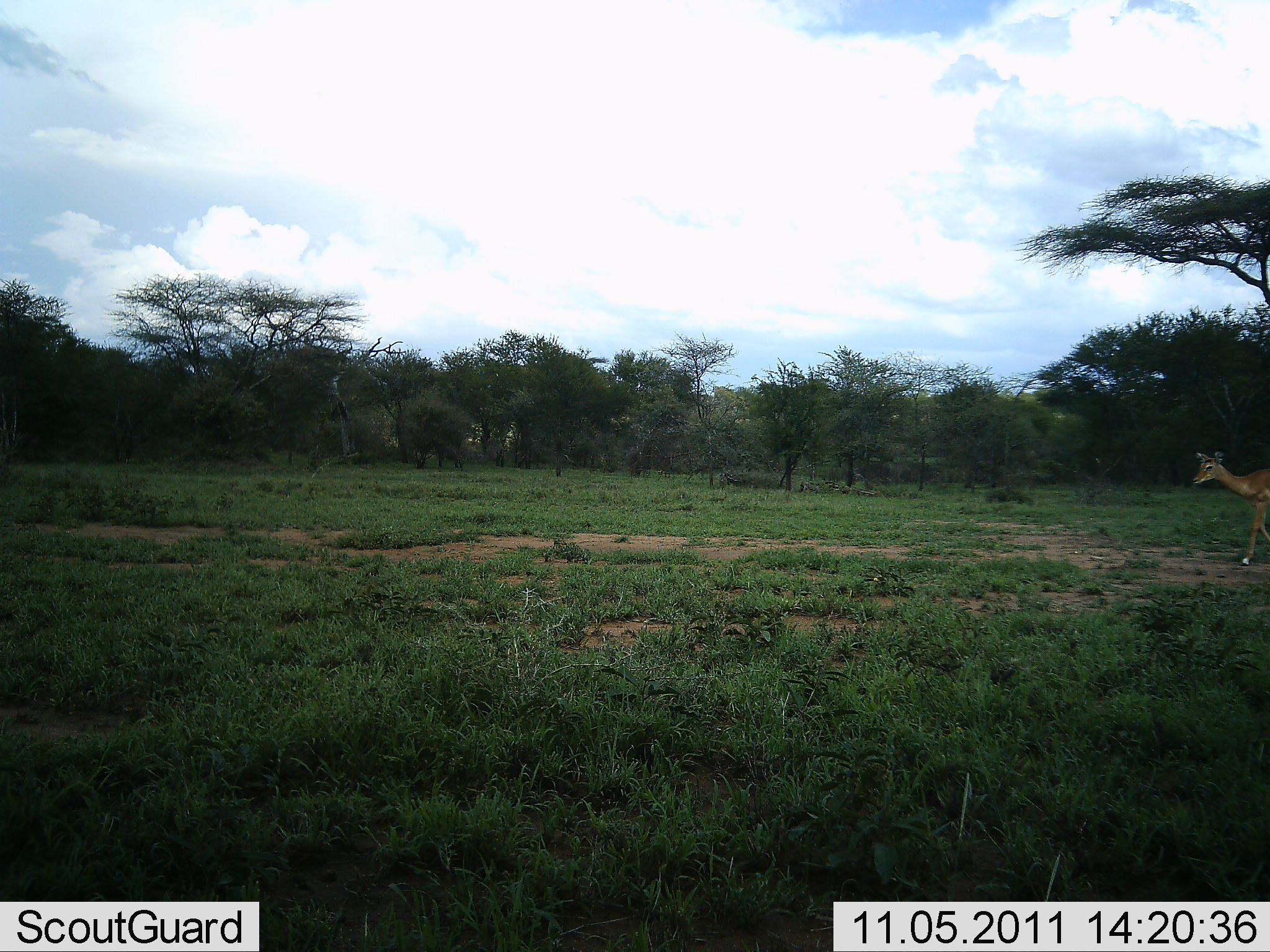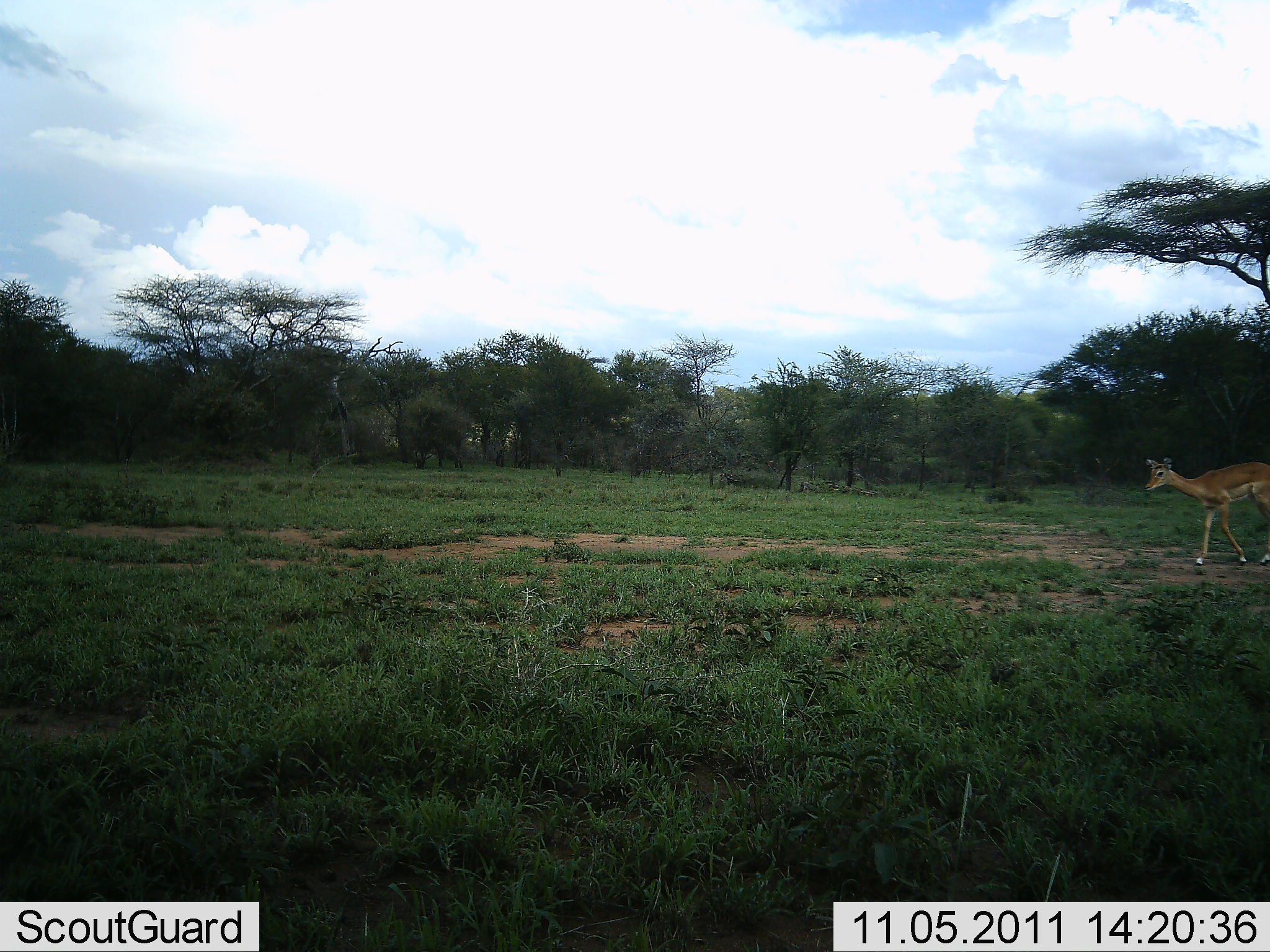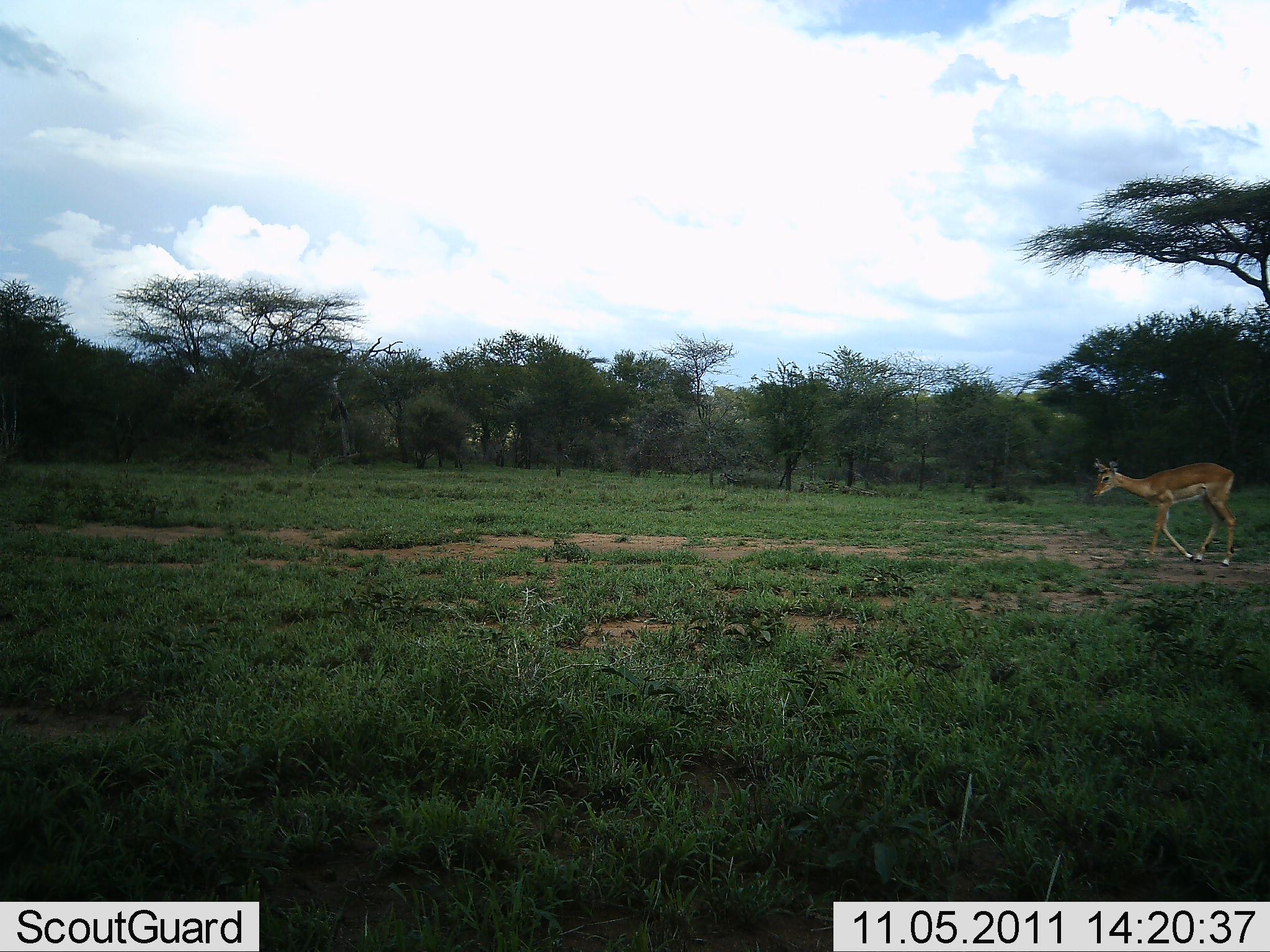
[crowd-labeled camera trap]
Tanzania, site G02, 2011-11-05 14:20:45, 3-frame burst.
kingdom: Animalia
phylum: Chordata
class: Mammalia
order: Artiodactyla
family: Bovidae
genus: Nanger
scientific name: Nanger granti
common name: grant's gazelle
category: gazellegrants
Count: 1.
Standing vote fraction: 0%.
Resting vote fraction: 0%.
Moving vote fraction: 100%.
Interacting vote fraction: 0%.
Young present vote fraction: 8%.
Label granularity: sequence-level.